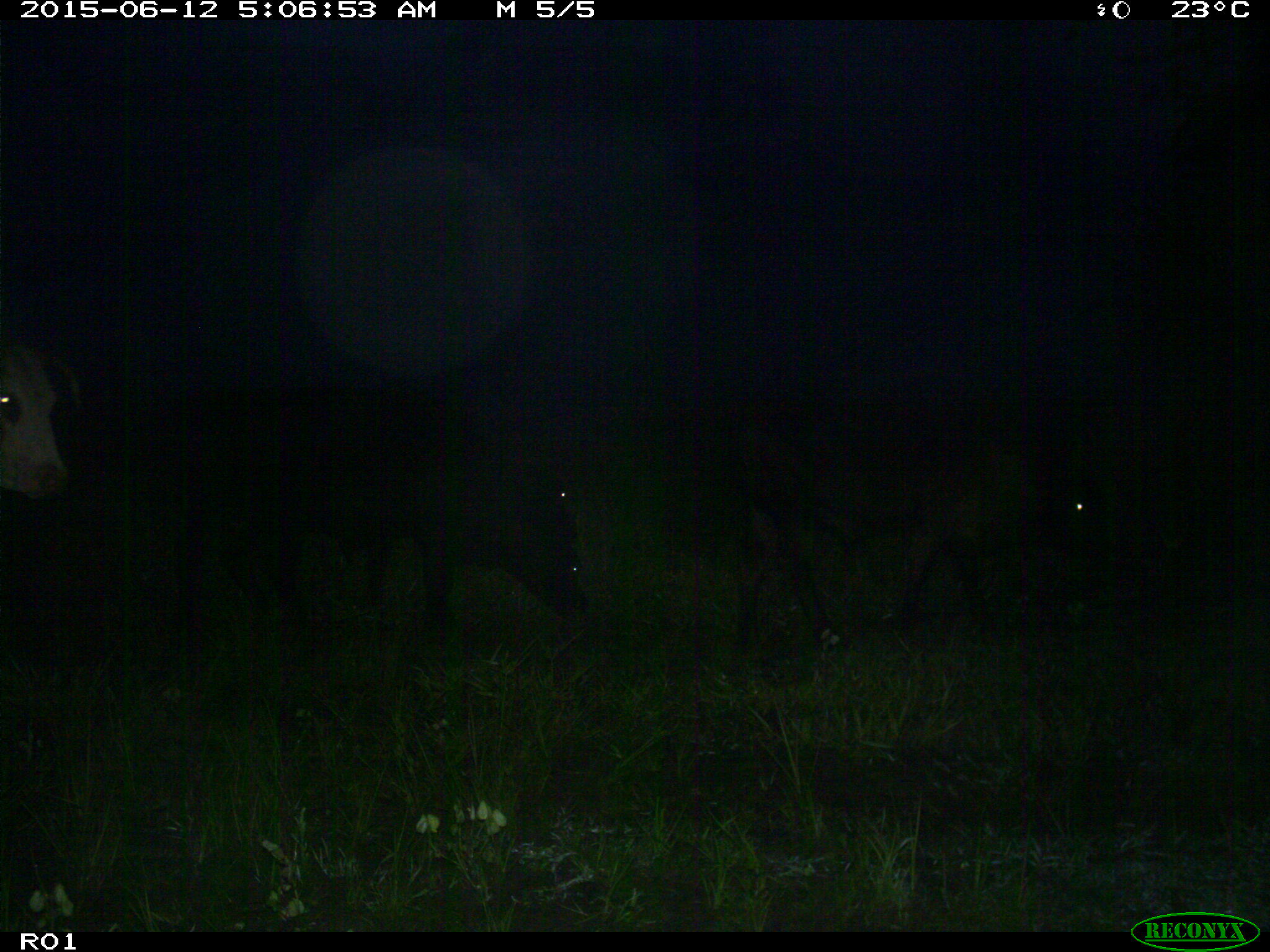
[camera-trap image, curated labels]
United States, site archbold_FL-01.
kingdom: Animalia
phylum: Chordata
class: Mammalia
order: Artiodactyla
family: Bovidae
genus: Bos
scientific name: Bos taurus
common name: domestic cow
Bos taurus (domestic cow).